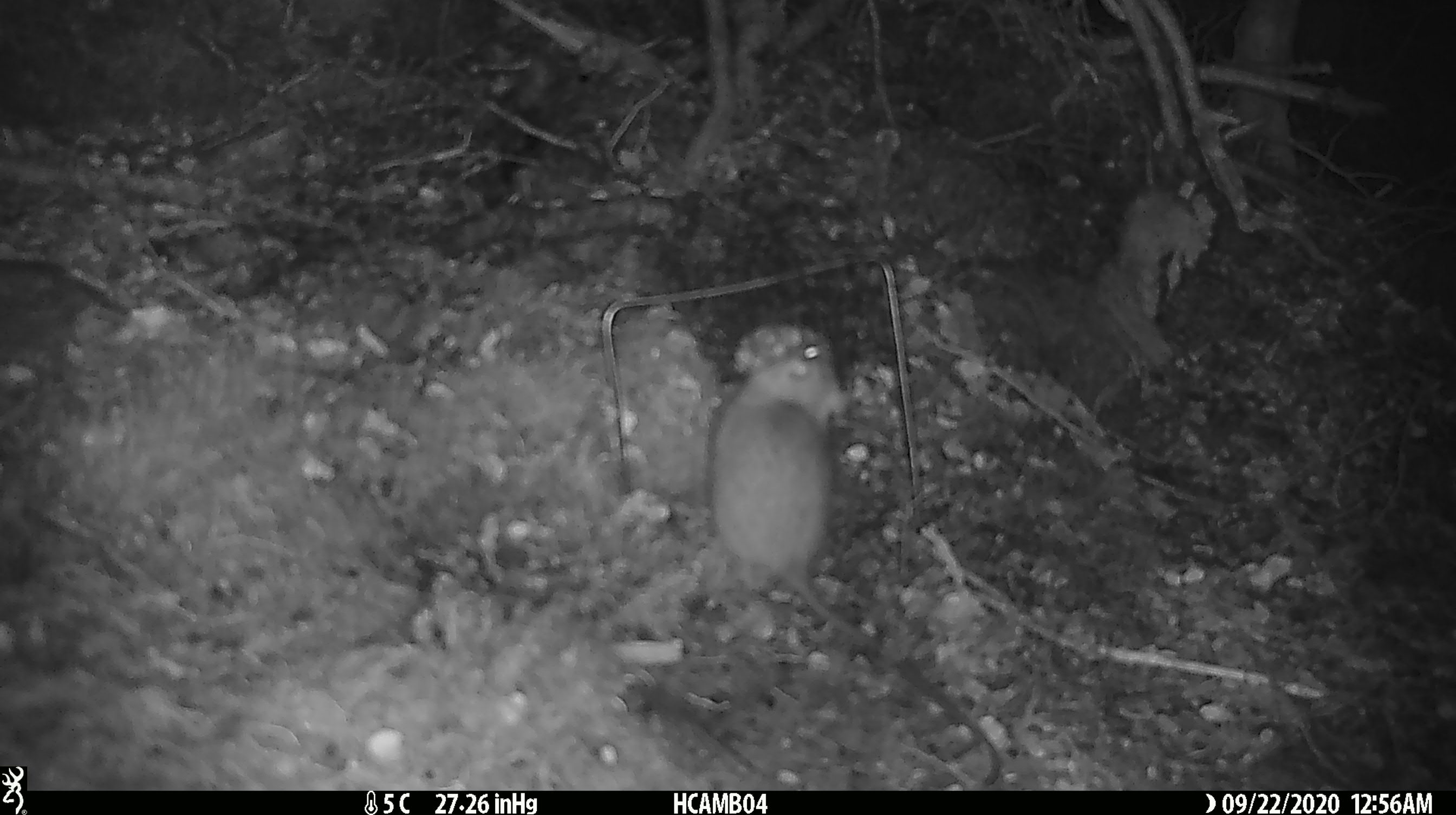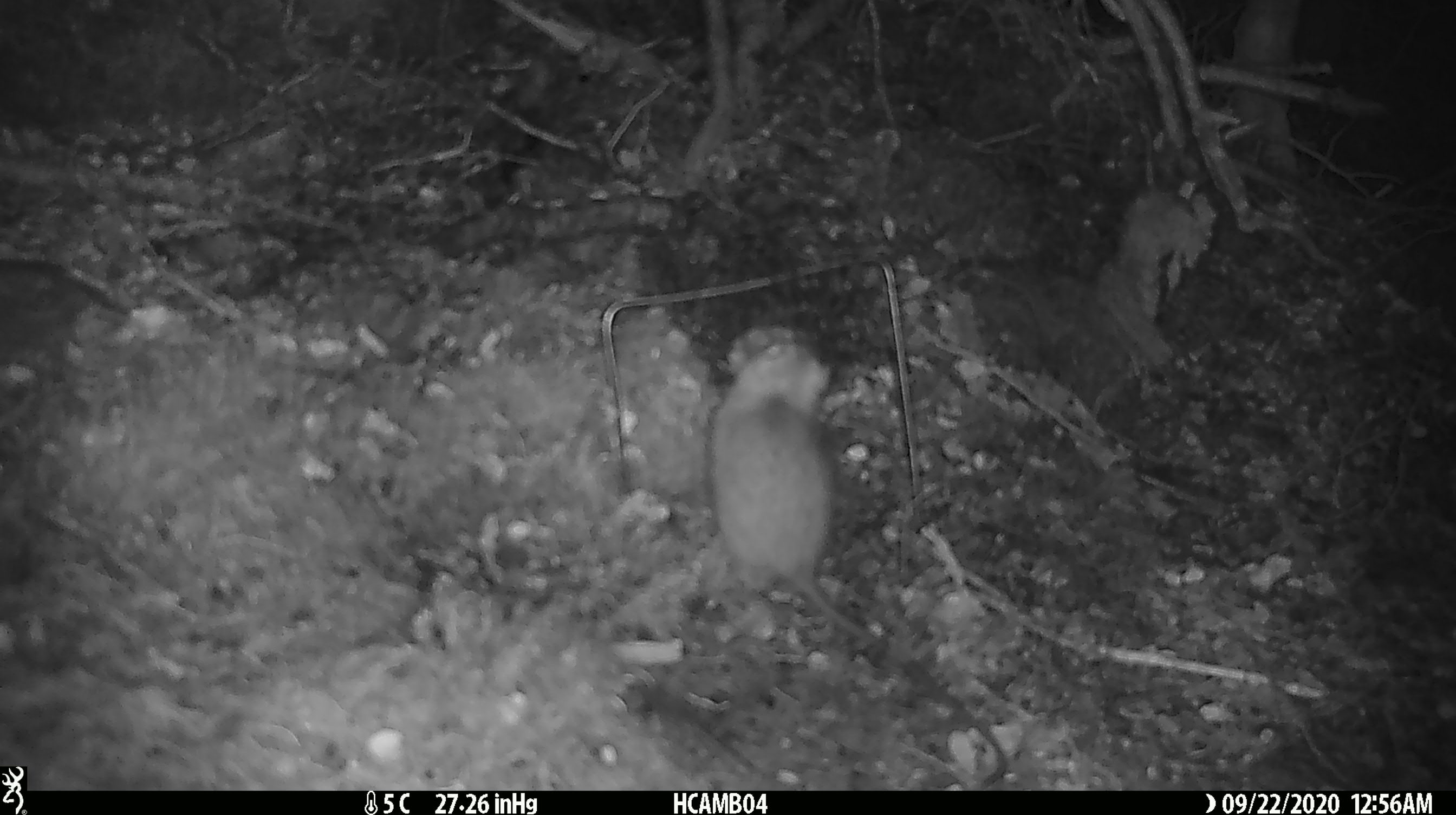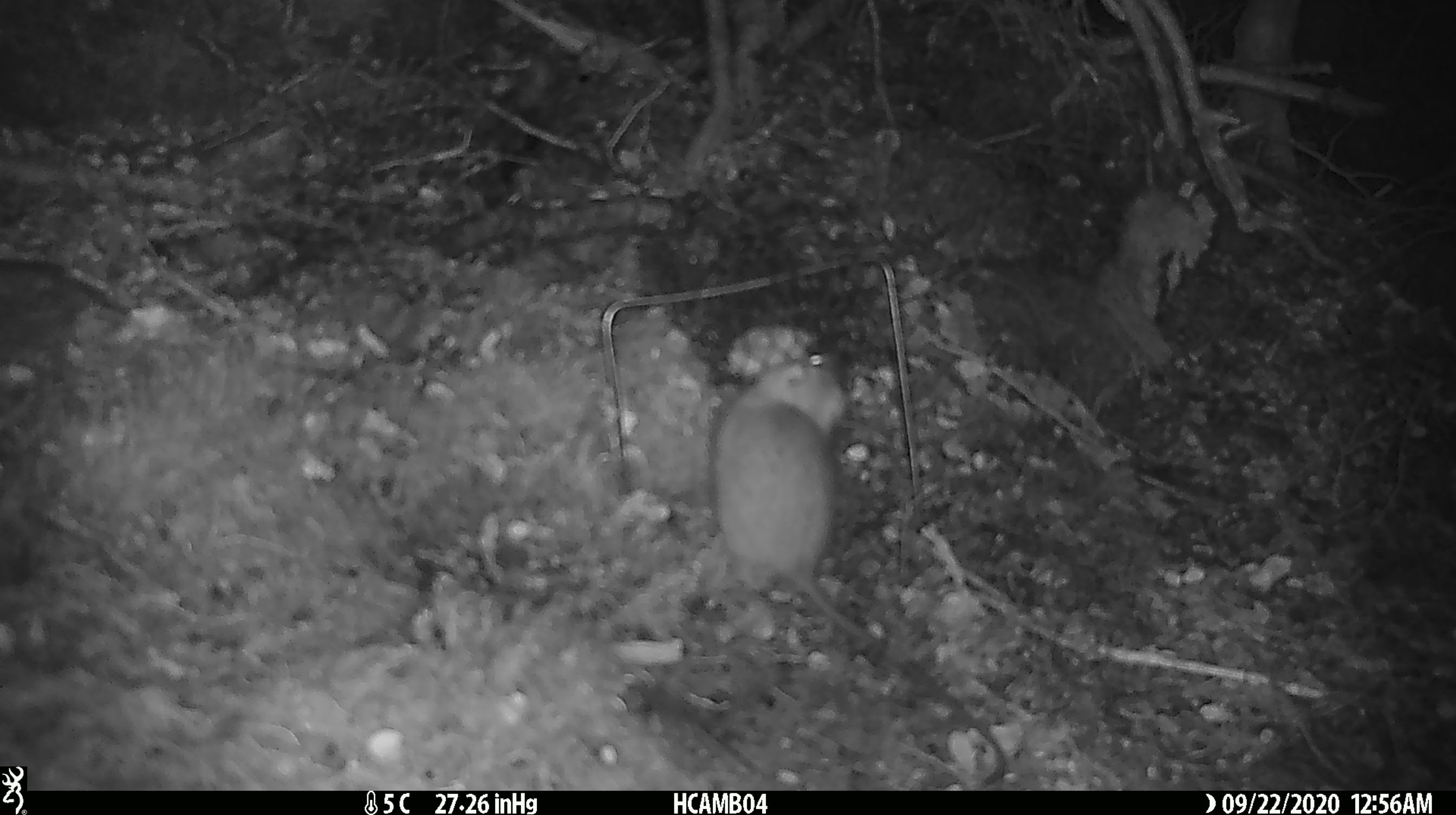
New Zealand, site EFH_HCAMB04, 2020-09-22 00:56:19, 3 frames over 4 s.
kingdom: Animalia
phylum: Chordata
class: Mammalia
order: Rodentia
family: Muridae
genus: Rattus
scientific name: Rattus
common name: rat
Rat (Rattus).